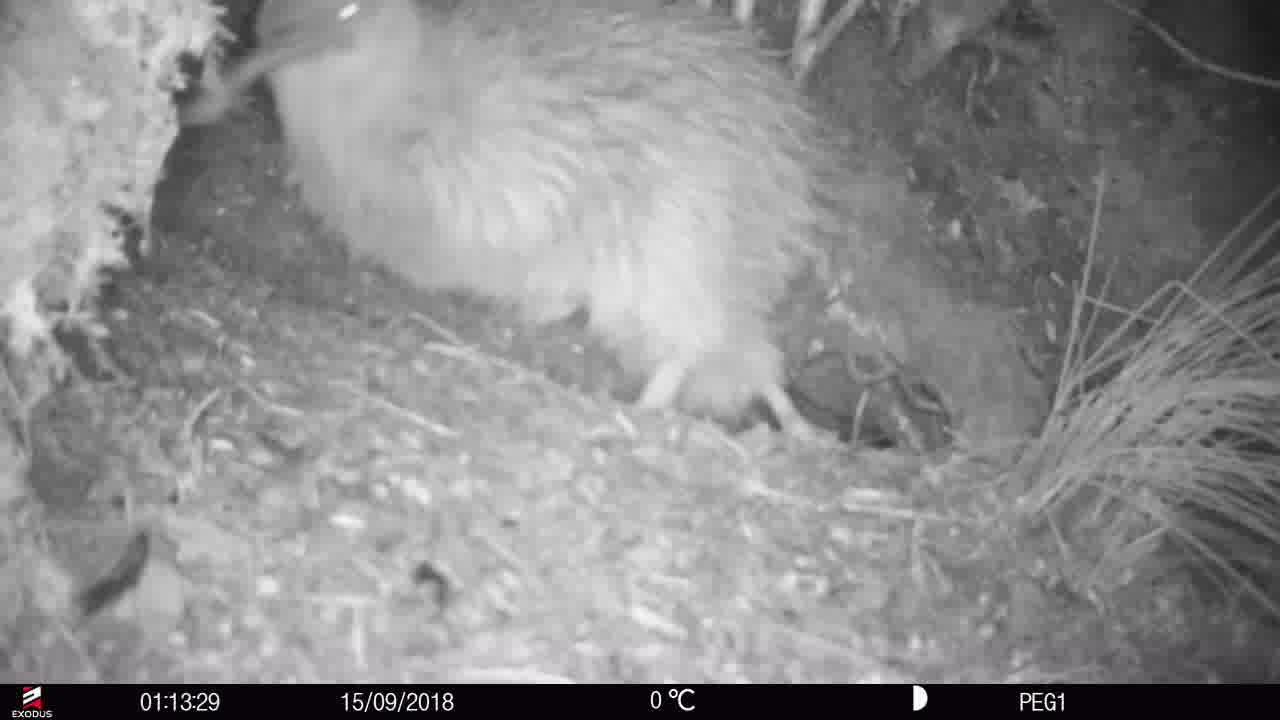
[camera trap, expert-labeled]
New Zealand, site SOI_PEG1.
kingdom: Animalia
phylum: Chordata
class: Aves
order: Apterygiformes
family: Apterygidae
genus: Apteryx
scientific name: Apteryx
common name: kiwi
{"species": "kiwi (Apteryx)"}